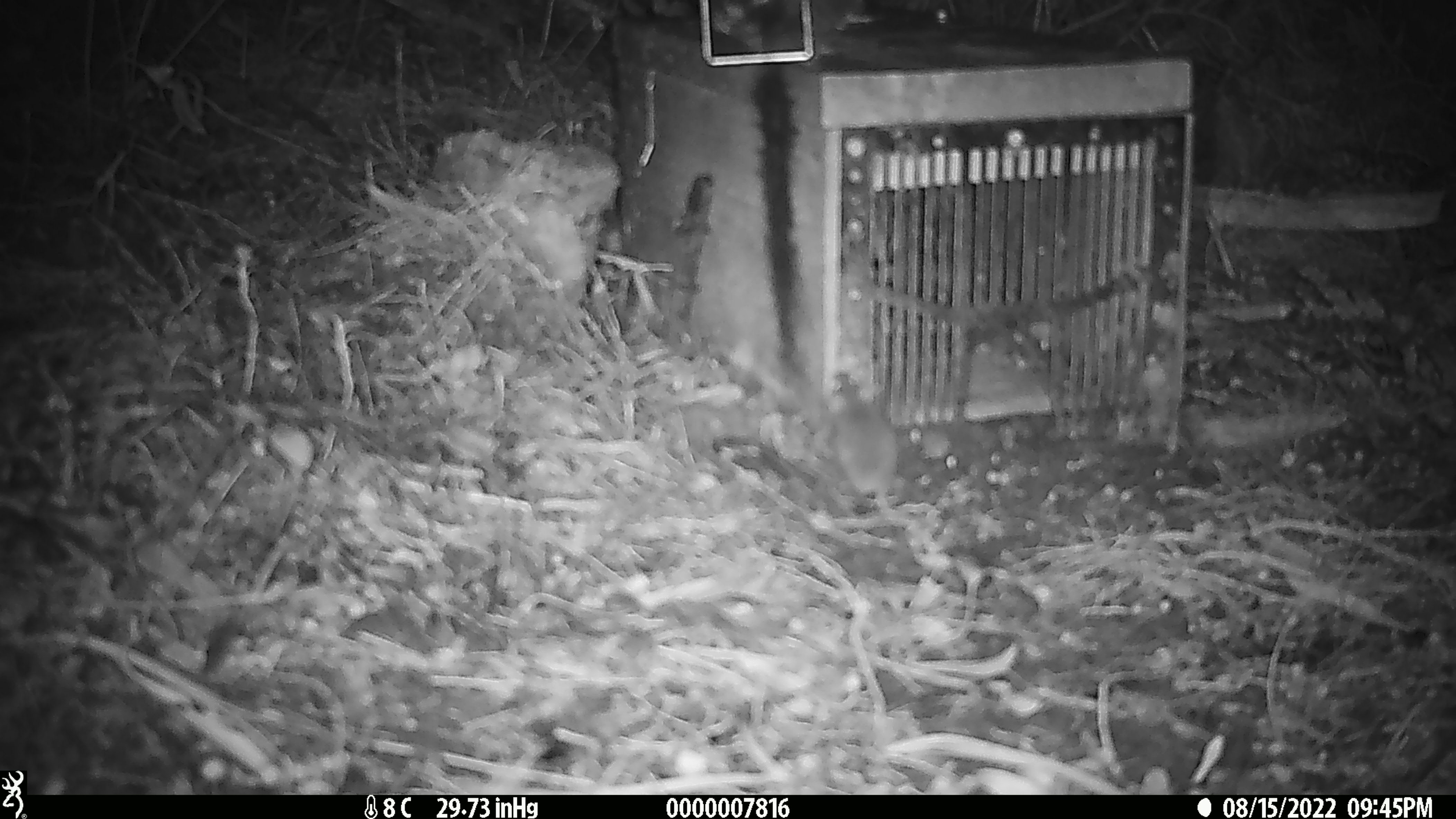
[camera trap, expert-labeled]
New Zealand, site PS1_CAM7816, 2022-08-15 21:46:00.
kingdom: Animalia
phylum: Chordata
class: Mammalia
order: Rodentia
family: Muridae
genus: Mus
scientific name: Mus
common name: mouse